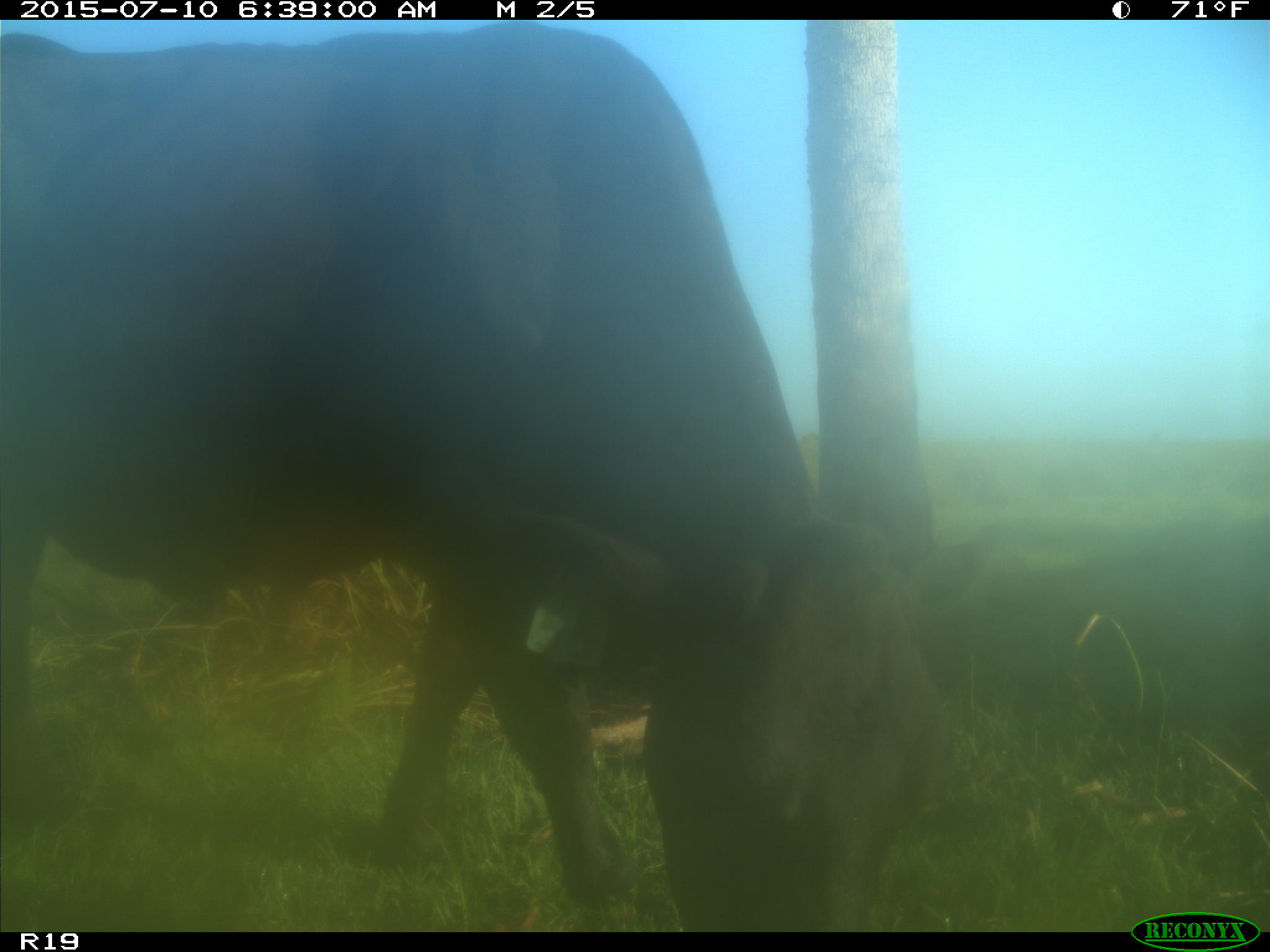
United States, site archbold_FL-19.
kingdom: Animalia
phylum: Chordata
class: Mammalia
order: Artiodactyla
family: Bovidae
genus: Bos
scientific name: Bos taurus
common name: domestic cow